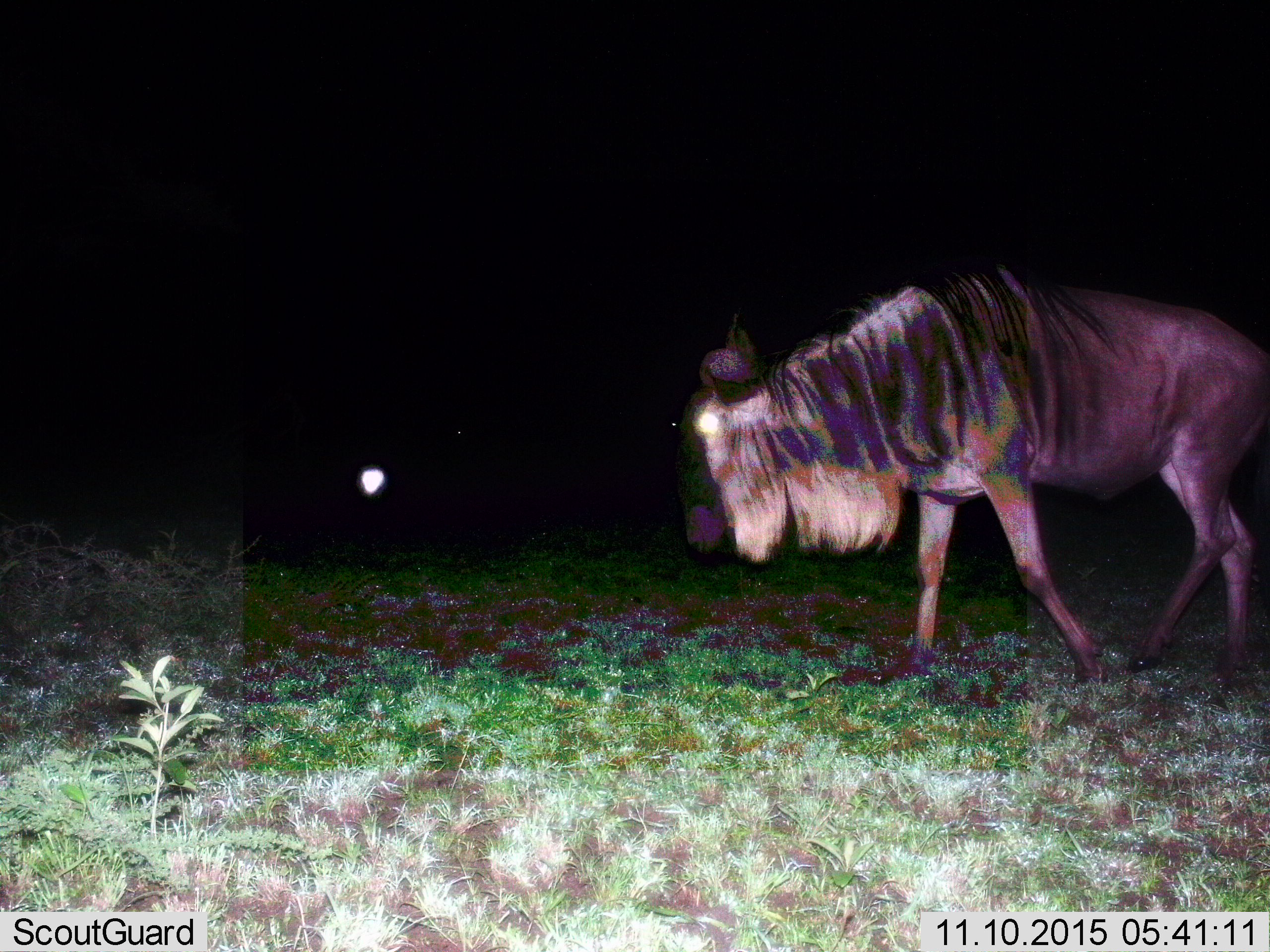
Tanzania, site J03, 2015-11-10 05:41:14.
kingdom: Animalia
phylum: Chordata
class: Mammalia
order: Artiodactyla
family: Bovidae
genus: Connochaetes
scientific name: Connochaetes taurinus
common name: blue wildebeest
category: wildebeest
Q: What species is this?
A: Wildebeest (blue wildebeest) (Connochaetes taurinus).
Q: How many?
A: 1.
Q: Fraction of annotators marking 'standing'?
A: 30%.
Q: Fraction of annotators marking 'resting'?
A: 0%.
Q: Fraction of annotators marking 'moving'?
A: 80%.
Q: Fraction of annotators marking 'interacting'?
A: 0%.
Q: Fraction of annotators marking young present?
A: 0%.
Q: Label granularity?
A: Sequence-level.